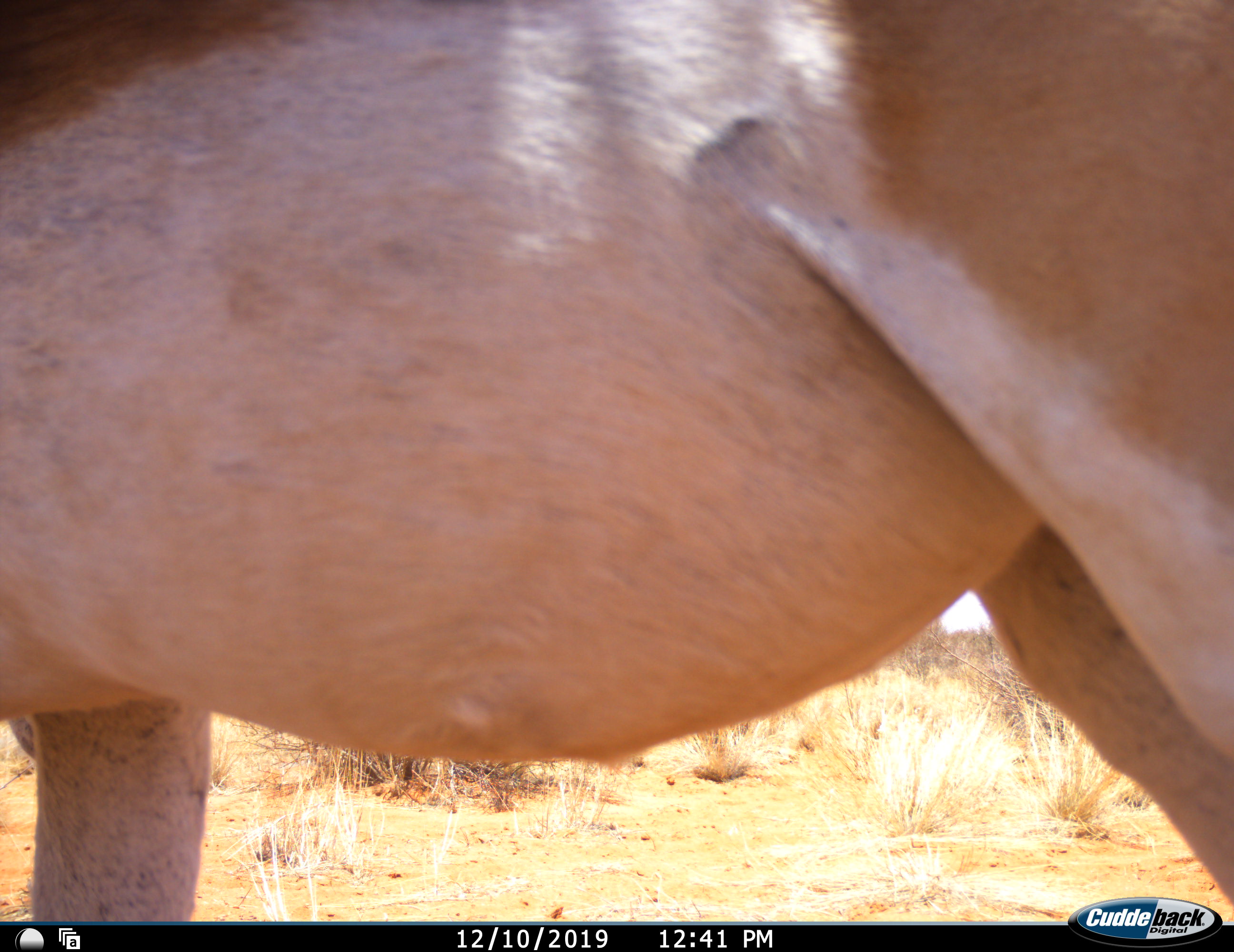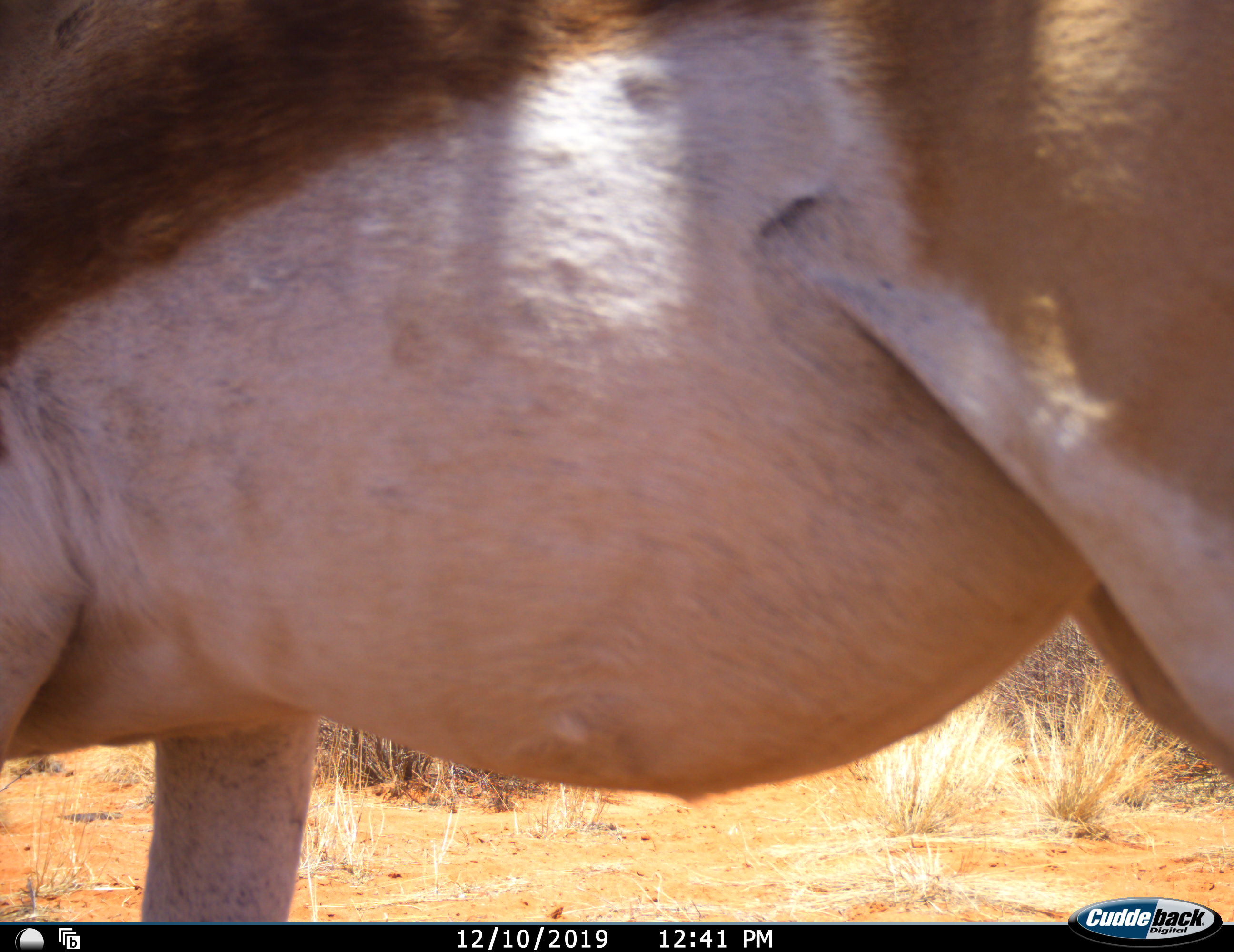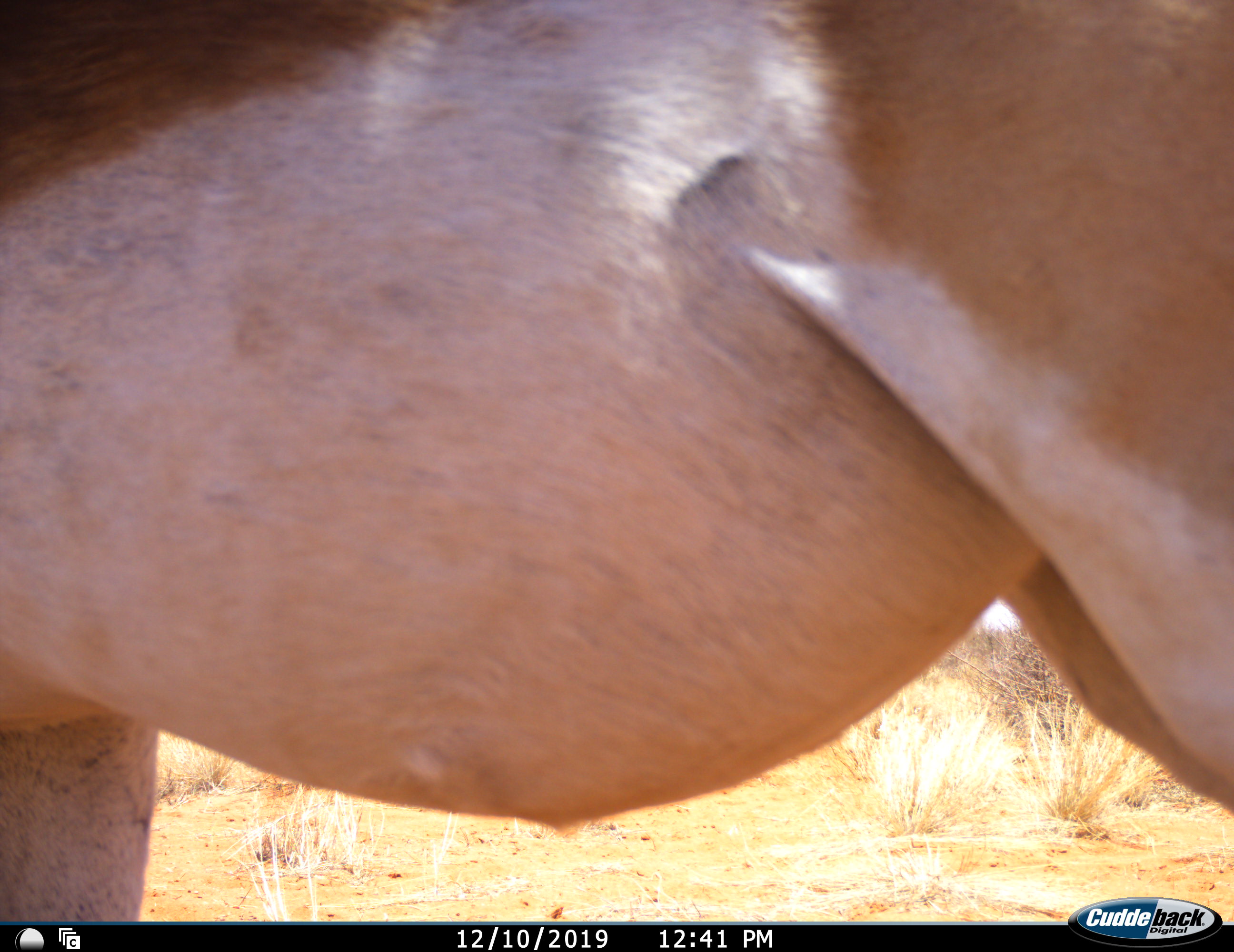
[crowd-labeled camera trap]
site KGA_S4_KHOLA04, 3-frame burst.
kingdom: Animalia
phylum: Chordata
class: Mammalia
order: Artiodactyla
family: Bovidae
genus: Antidorcas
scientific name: Antidorcas marsupialis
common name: springbok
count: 1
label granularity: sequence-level